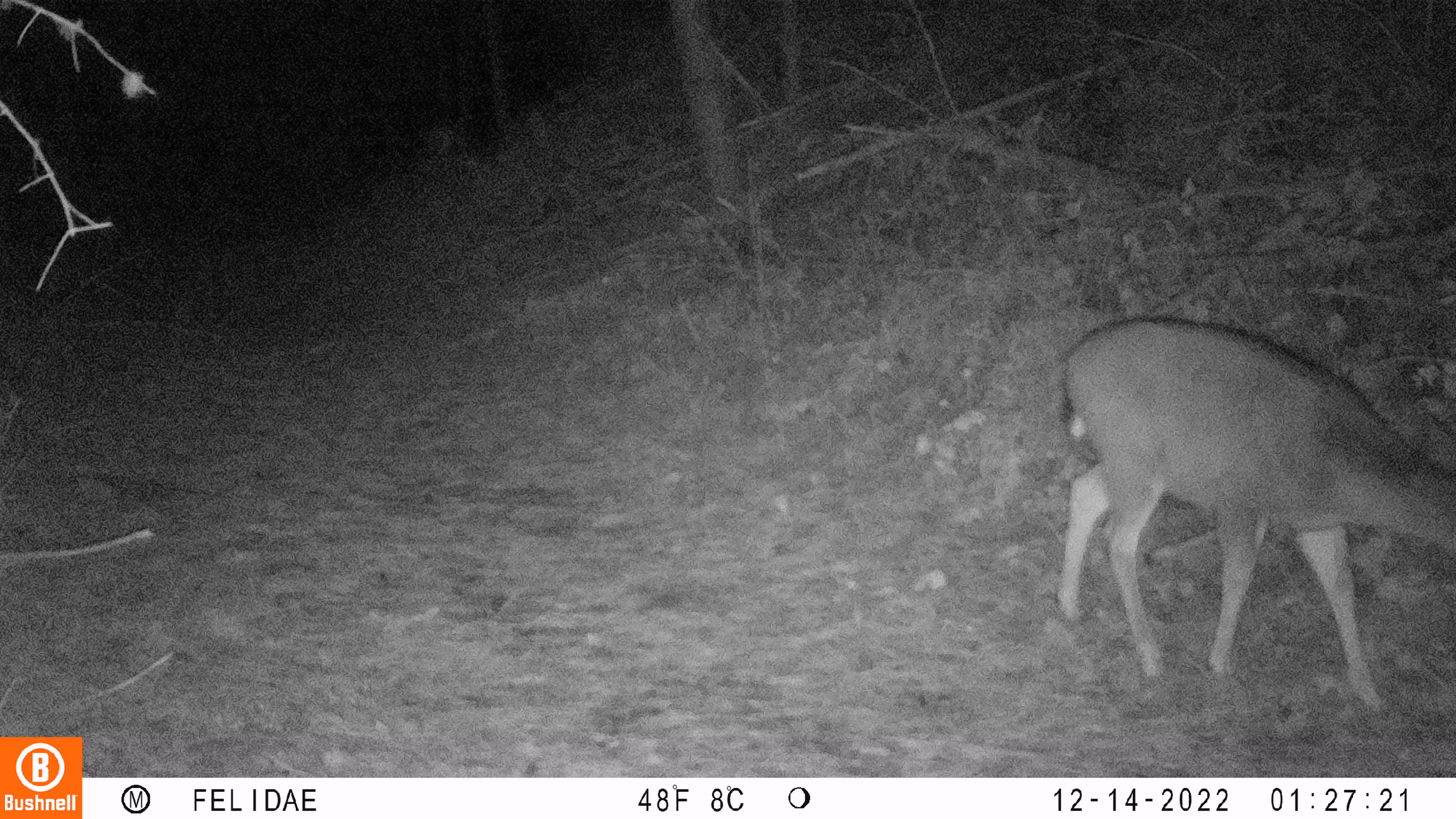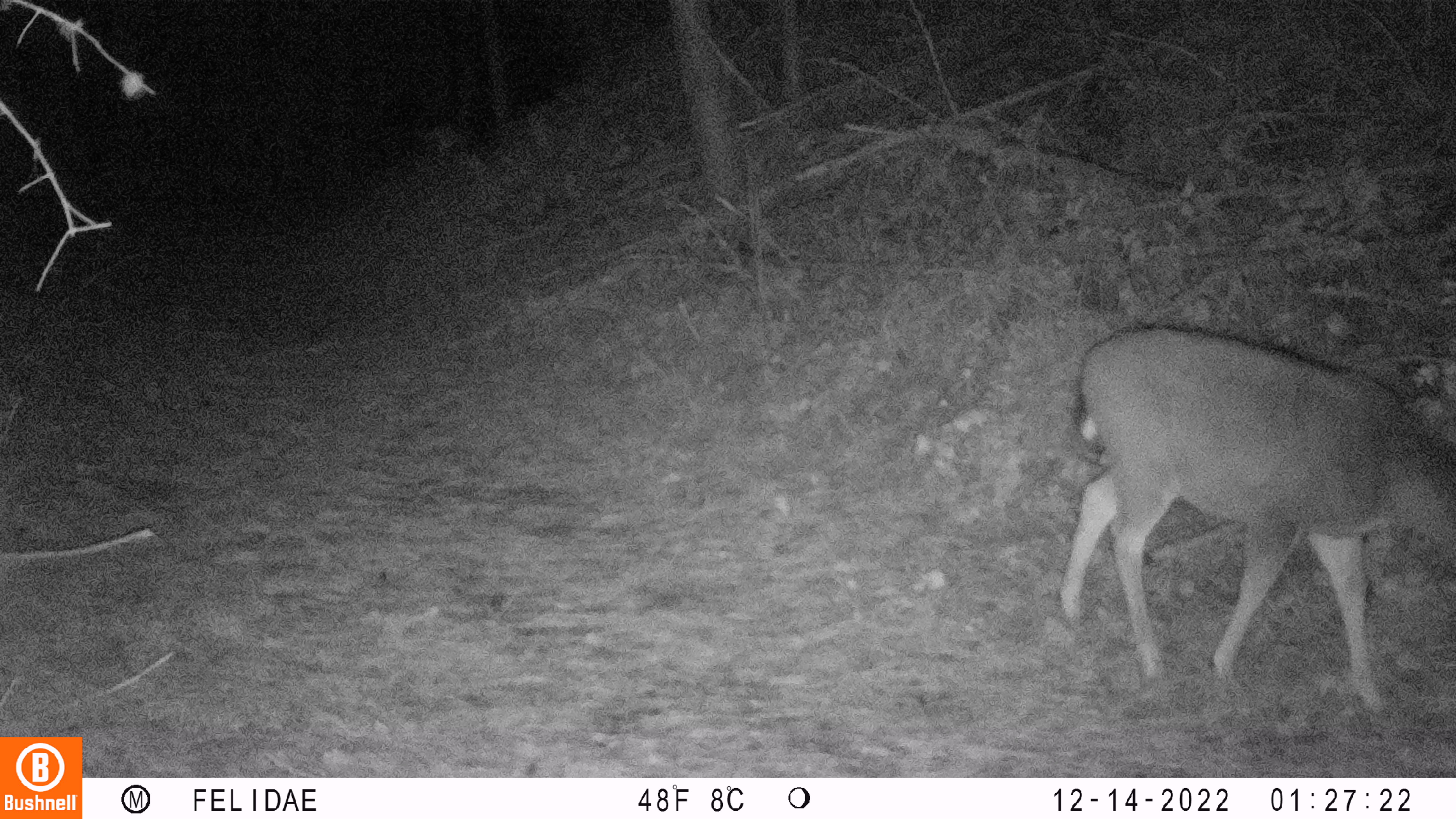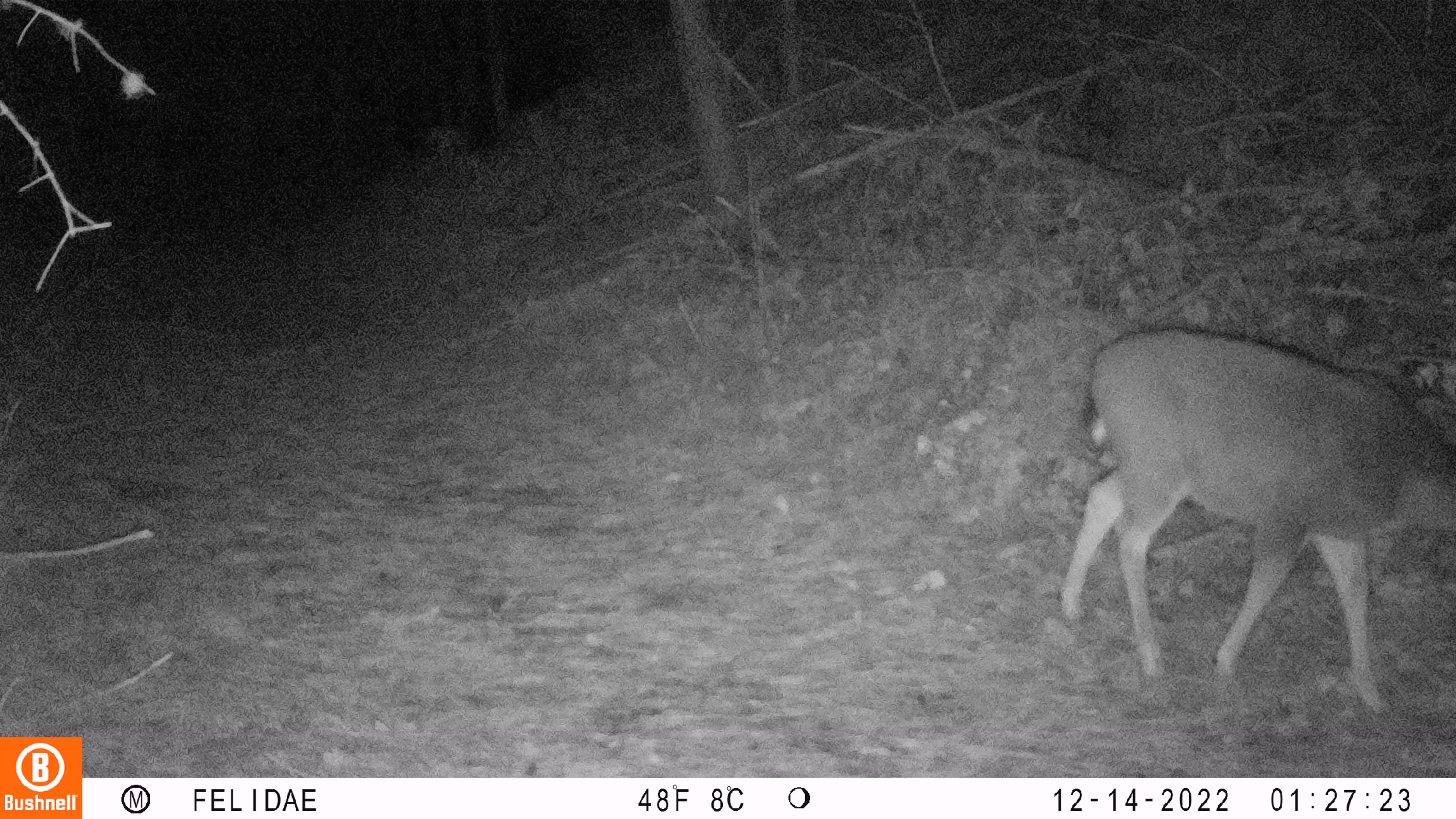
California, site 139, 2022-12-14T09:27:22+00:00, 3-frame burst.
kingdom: Animalia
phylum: Chordata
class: Mammalia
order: Artiodactyla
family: Cervidae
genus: Odocoileus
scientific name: Odocoileus hemionus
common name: mule deer